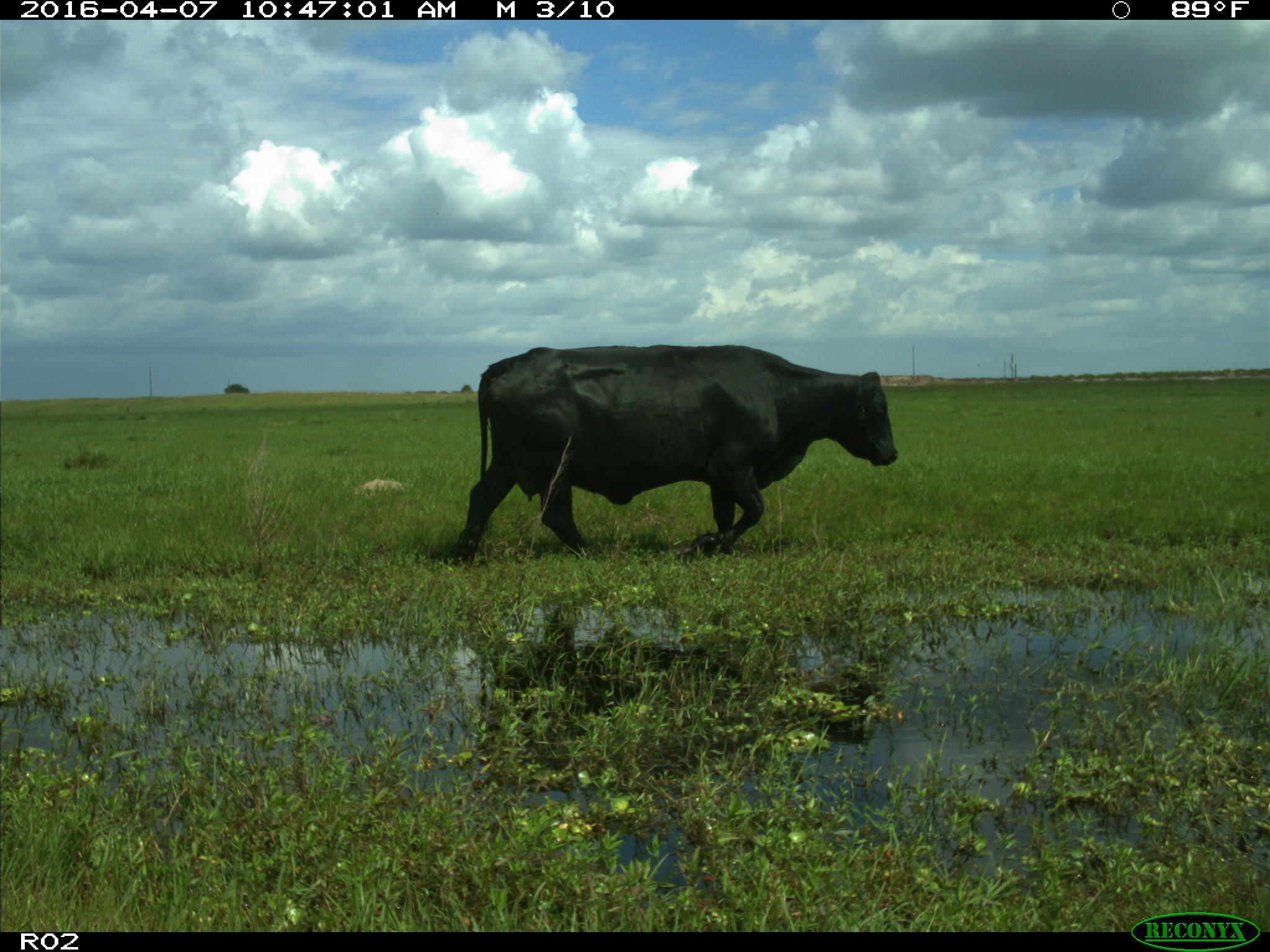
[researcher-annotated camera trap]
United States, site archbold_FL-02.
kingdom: Animalia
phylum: Chordata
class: Mammalia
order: Artiodactyla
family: Bovidae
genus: Bos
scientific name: Bos taurus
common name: domestic cow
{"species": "Bos taurus (domestic cow)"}